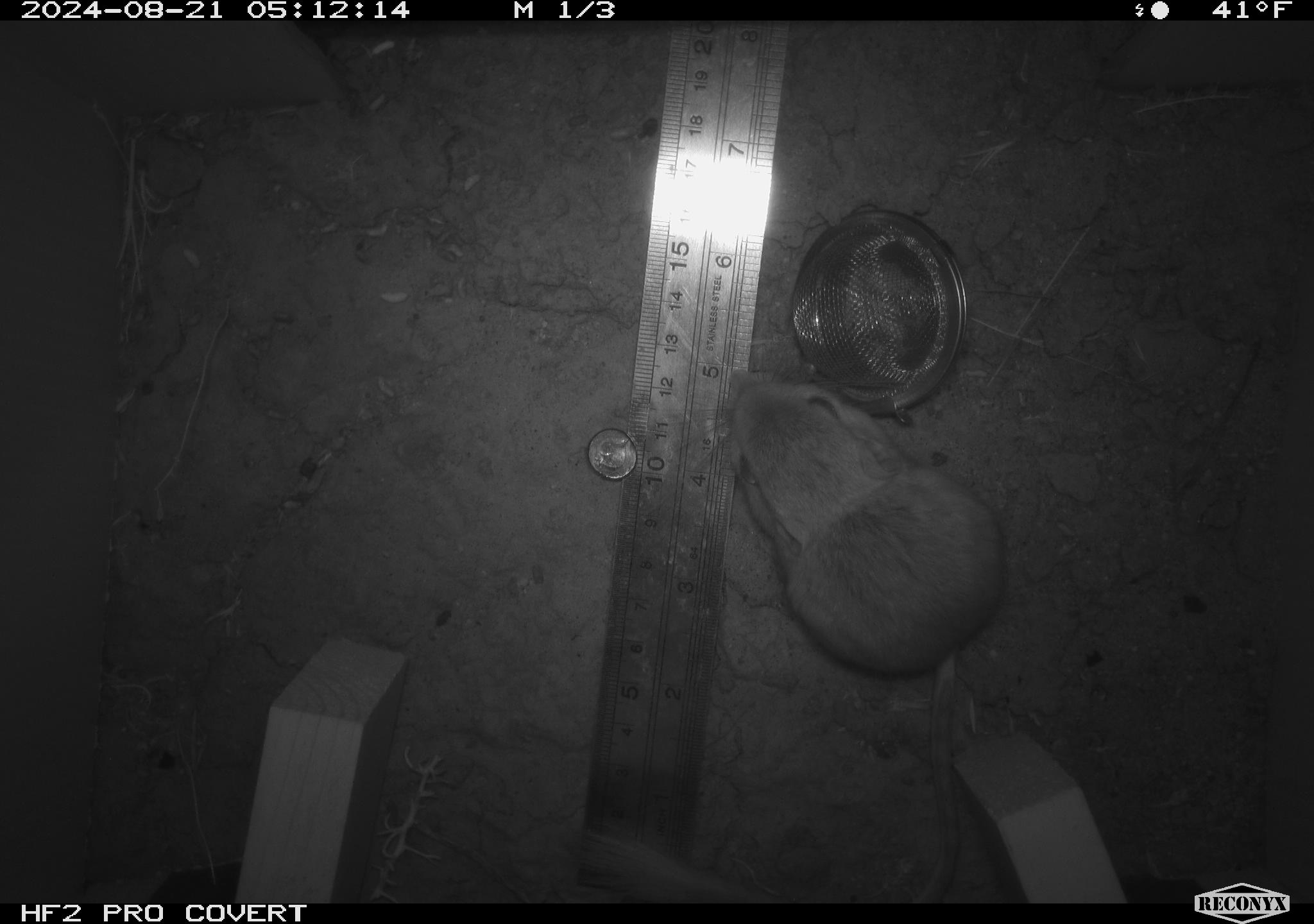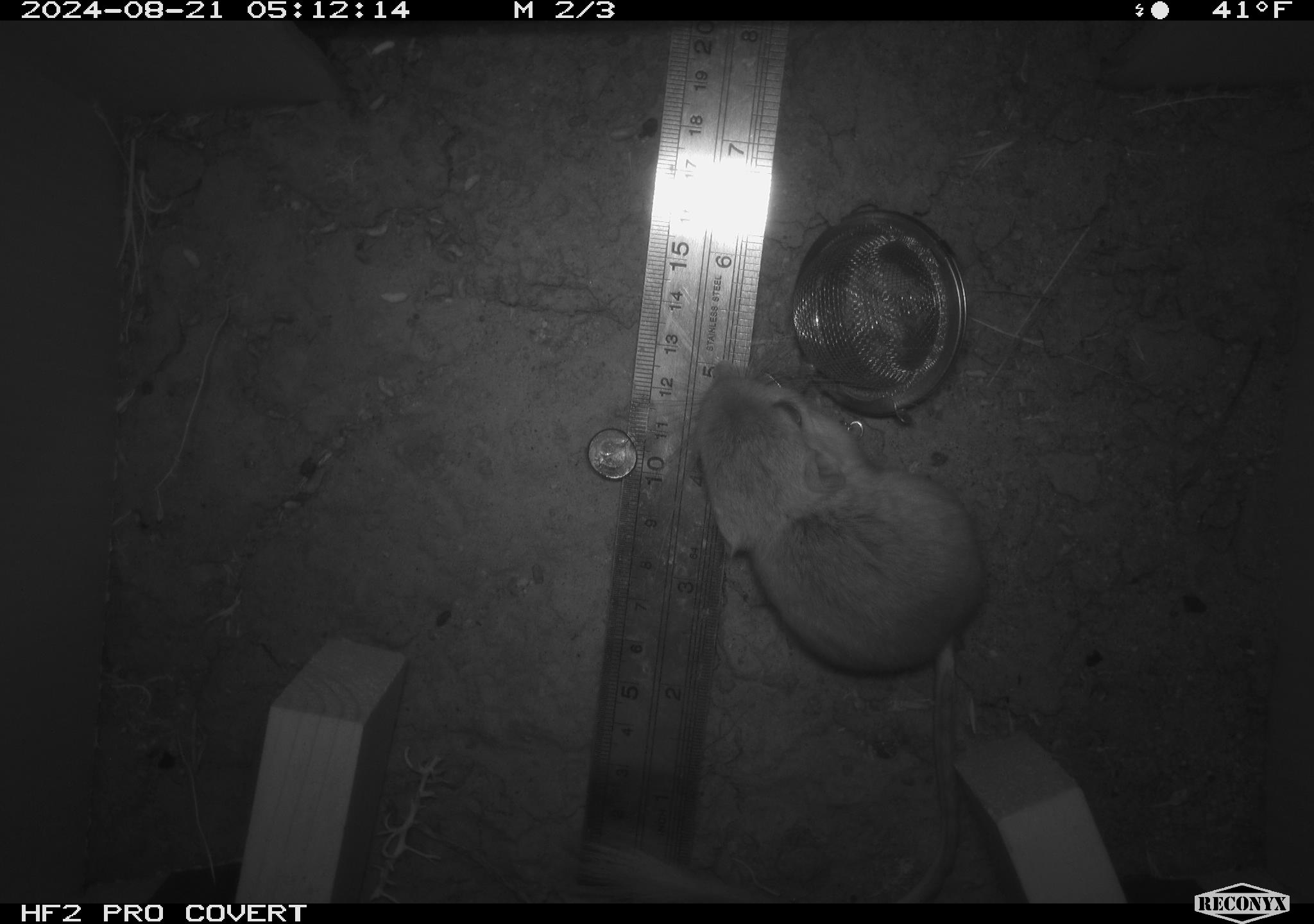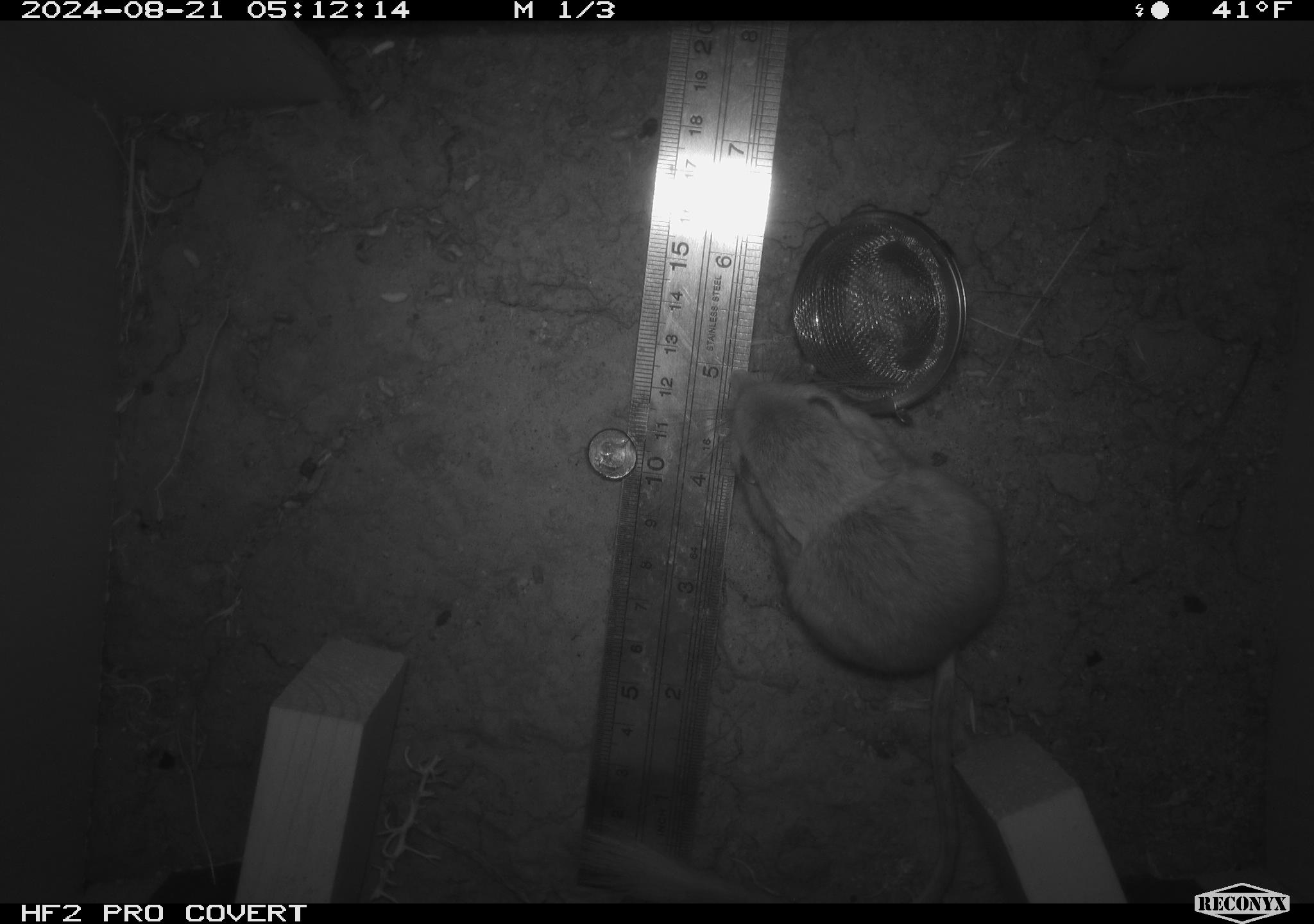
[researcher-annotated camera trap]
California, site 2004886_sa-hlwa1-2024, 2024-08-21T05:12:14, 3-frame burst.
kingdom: Animalia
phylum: Chordata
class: Mammalia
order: Rodentia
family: Heteromyidae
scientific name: Heteromyidae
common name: kangaroo rats and pocket mice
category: heteromyidae family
Heteromyidae family (kangaroo rats and pocket mice) (Heteromyidae).